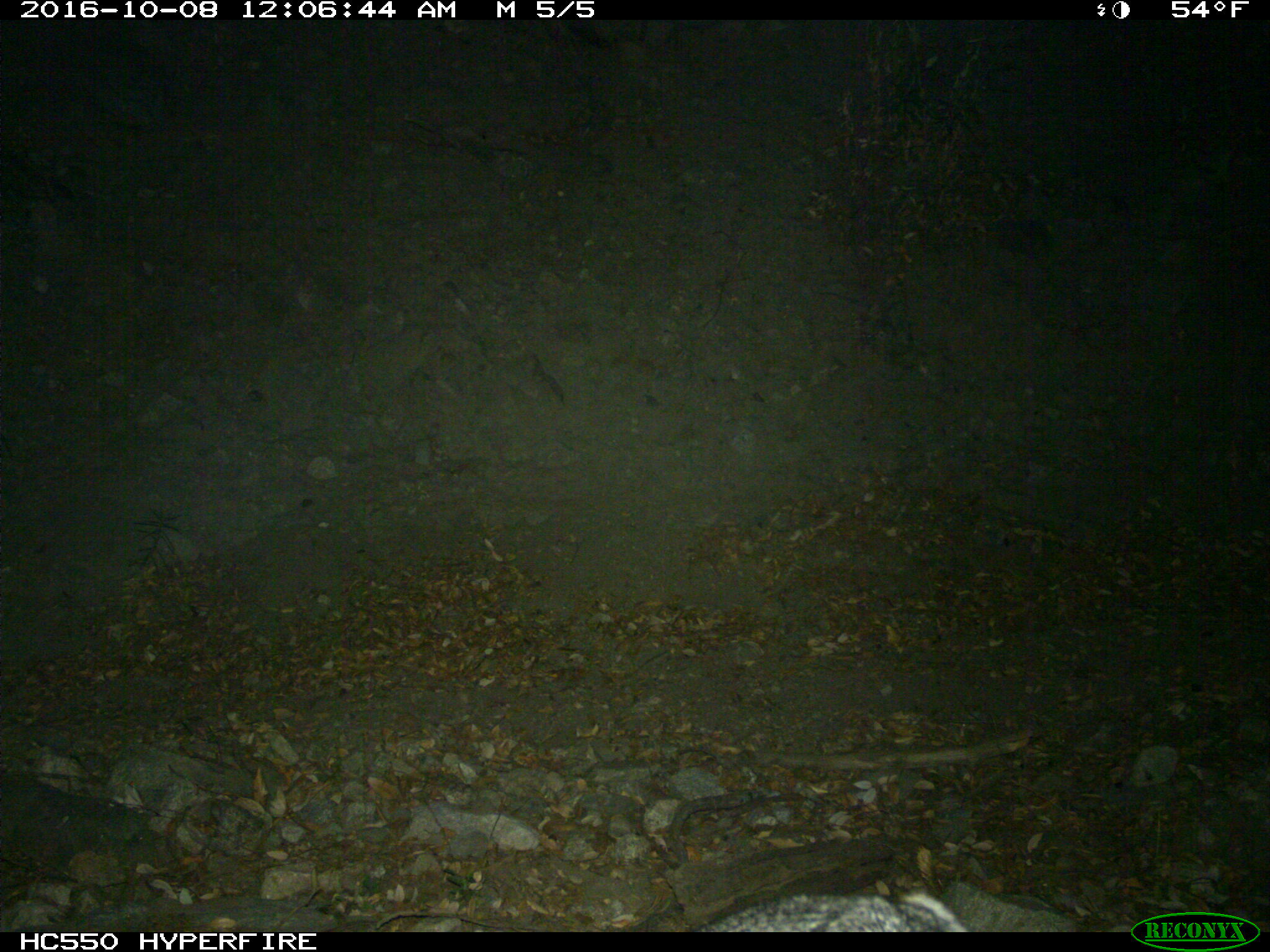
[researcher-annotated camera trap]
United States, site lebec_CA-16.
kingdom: Animalia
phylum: Chordata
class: Mammalia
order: Carnivora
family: Canidae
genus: Urocyon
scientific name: Urocyon cinereoargenteus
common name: gray fox